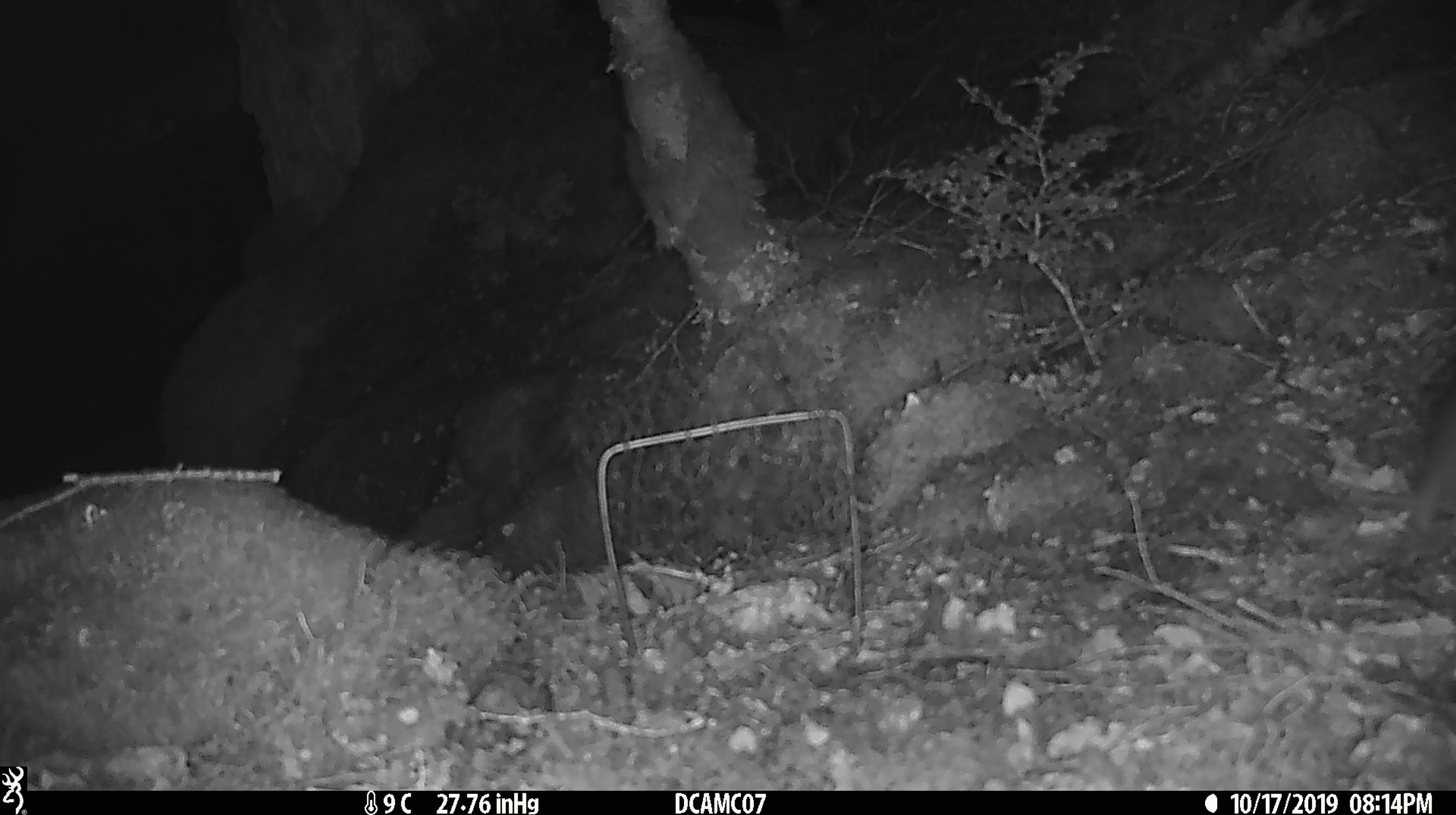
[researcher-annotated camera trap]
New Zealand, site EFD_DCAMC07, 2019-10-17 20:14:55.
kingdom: Animalia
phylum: Chordata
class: Mammalia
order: Rodentia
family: Muridae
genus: Mus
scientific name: Mus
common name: mouse